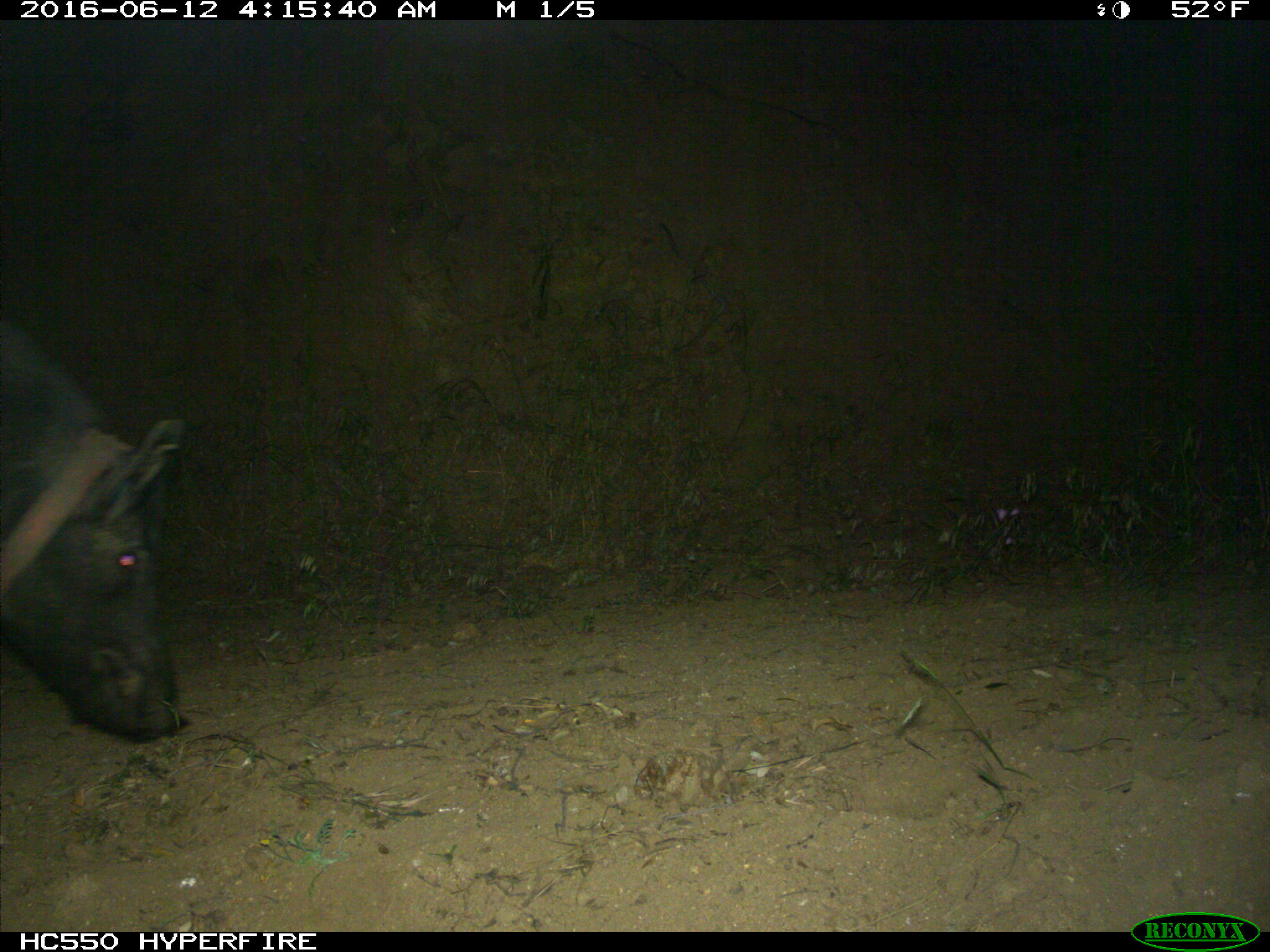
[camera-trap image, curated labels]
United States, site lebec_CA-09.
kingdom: Animalia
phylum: Chordata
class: Mammalia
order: Artiodactyla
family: Suidae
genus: Sus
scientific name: Sus scrofa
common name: wild boar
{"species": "Sus scrofa (wild boar)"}